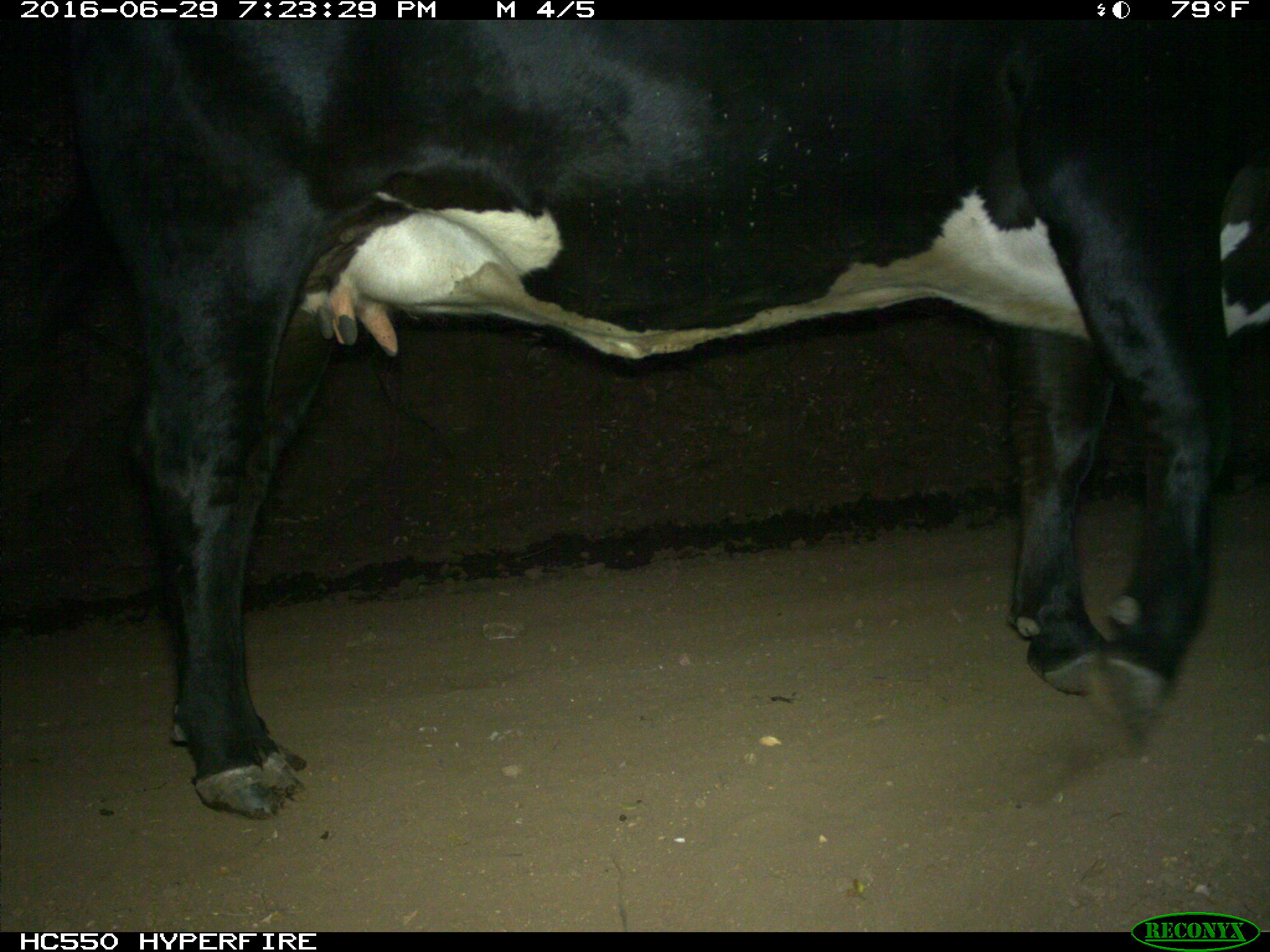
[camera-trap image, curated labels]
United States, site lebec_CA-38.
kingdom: Animalia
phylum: Chordata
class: Mammalia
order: Artiodactyla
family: Bovidae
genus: Bos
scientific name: Bos taurus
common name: domestic cow